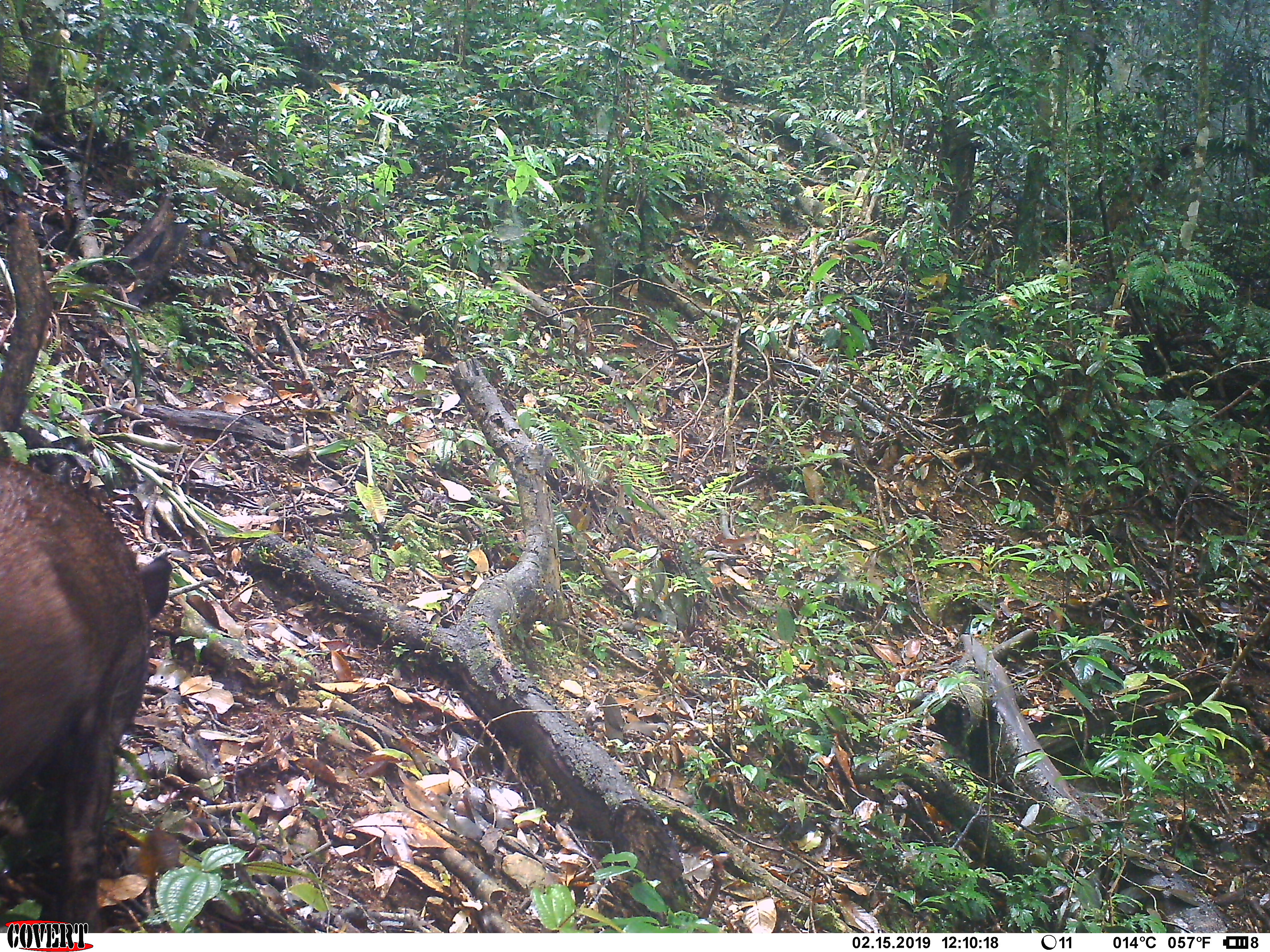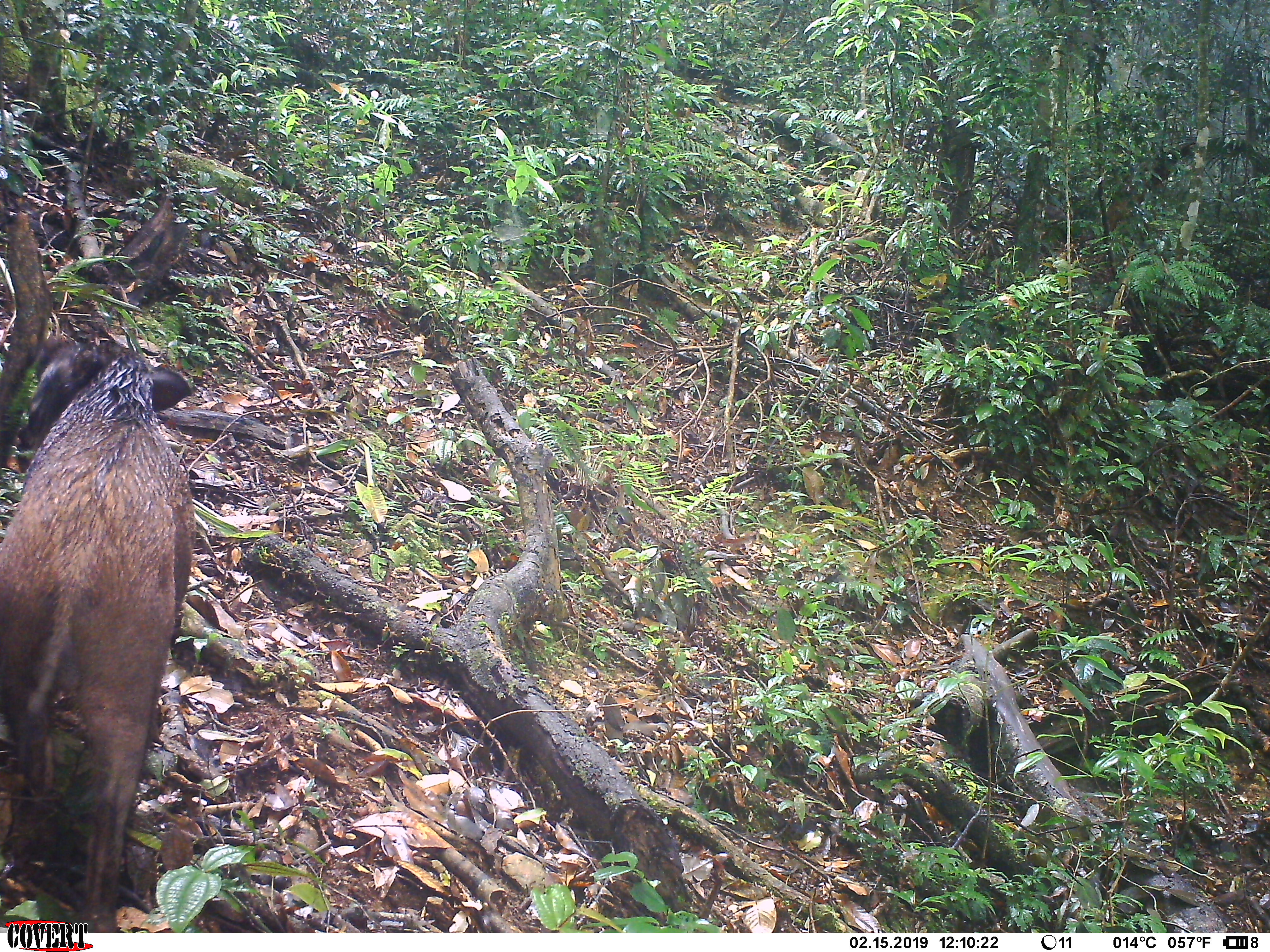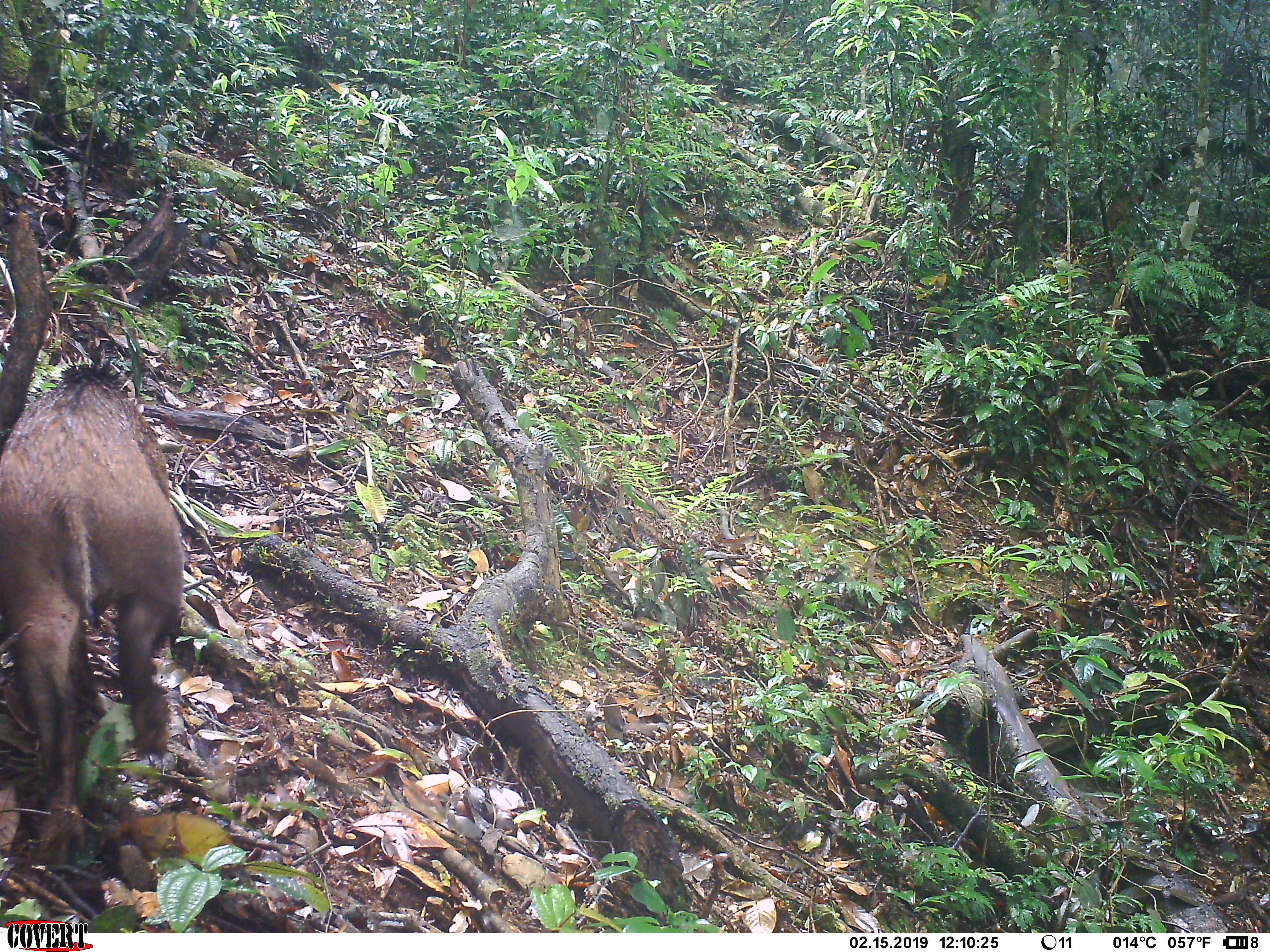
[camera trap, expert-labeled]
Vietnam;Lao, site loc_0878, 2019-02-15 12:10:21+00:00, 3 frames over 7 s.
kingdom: Animalia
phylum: Chordata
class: Mammalia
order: Artiodactyla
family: Suidae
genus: Sus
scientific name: Sus scrofa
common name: eurasian wild pig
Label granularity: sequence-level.